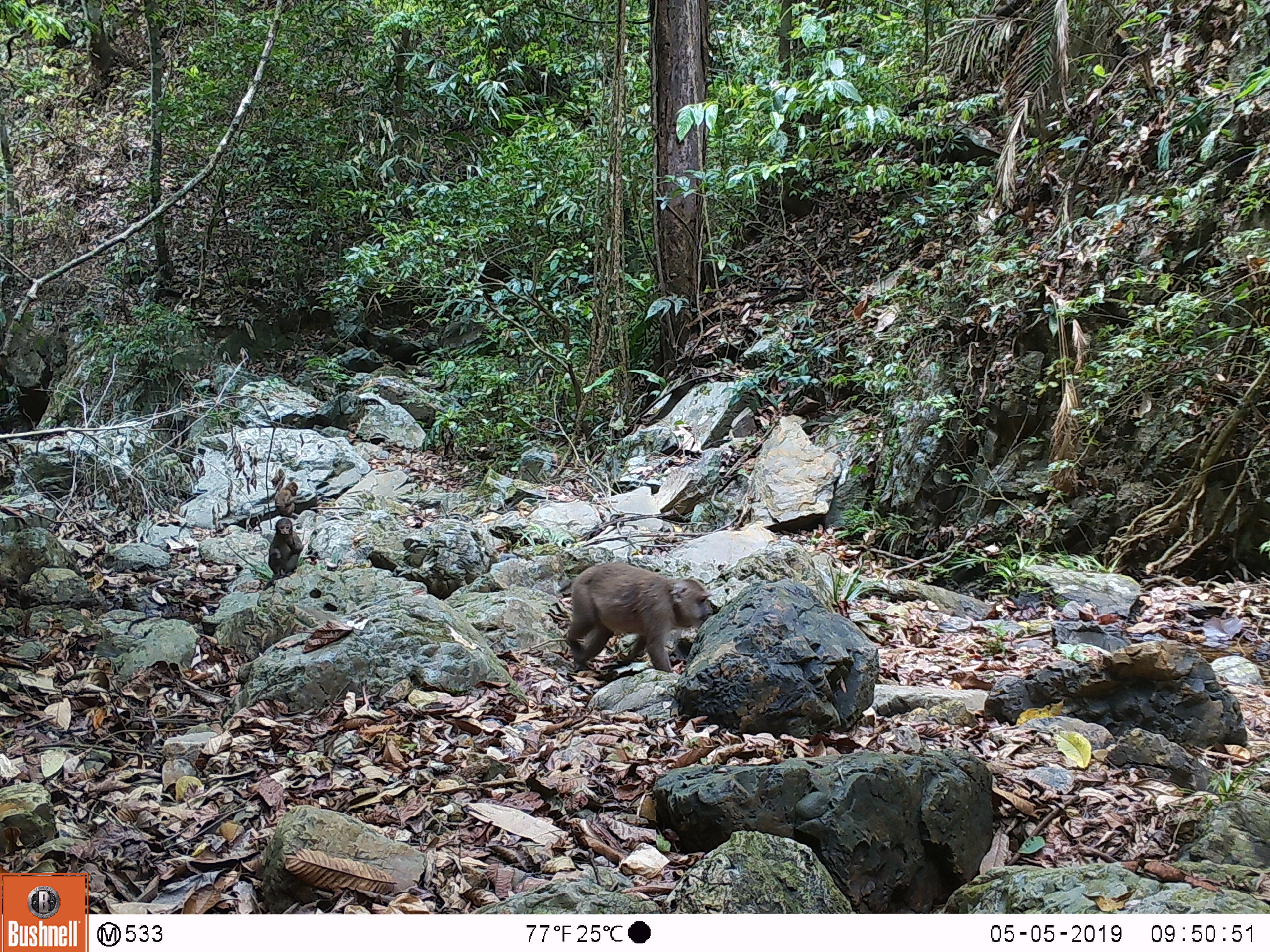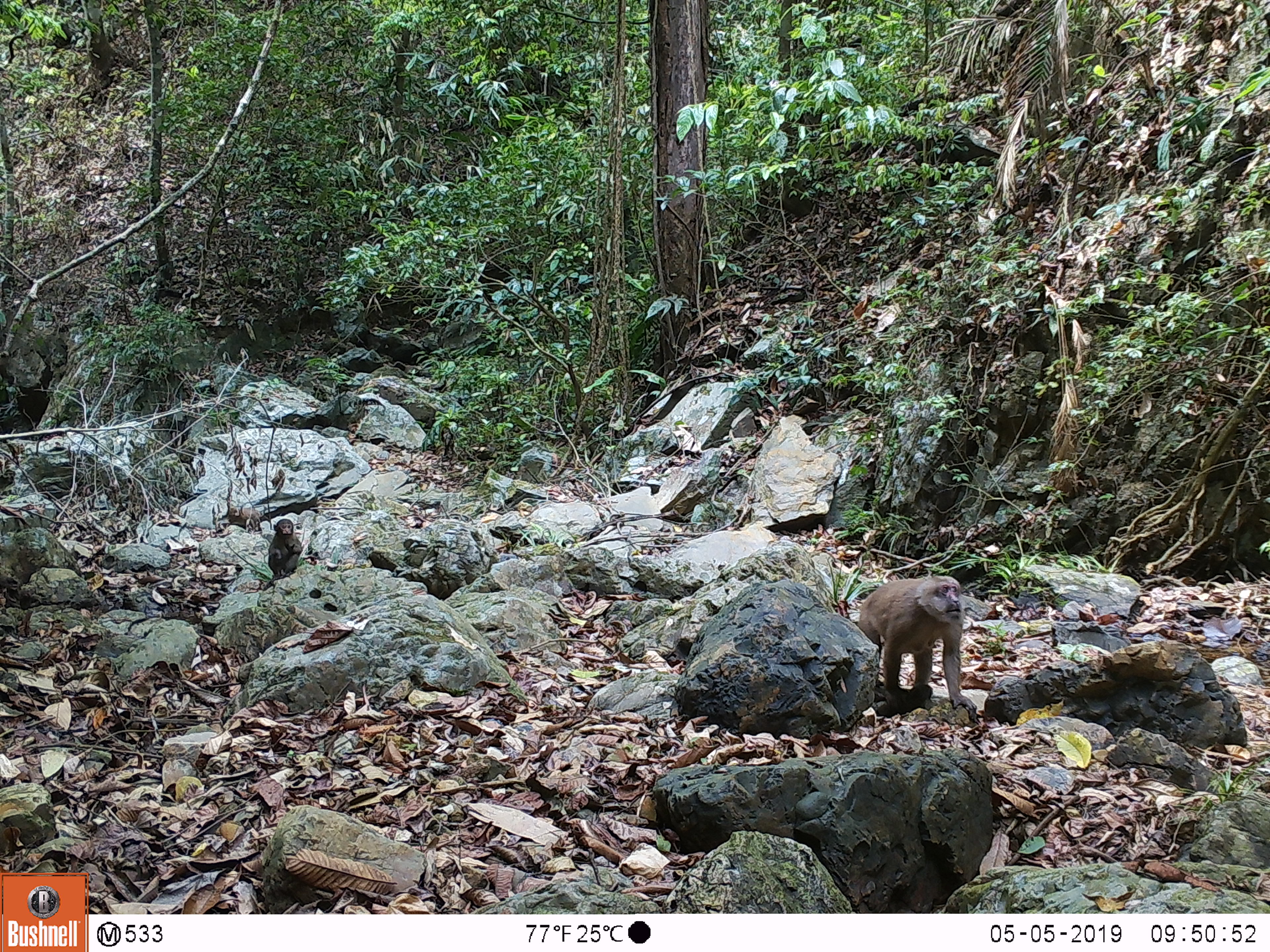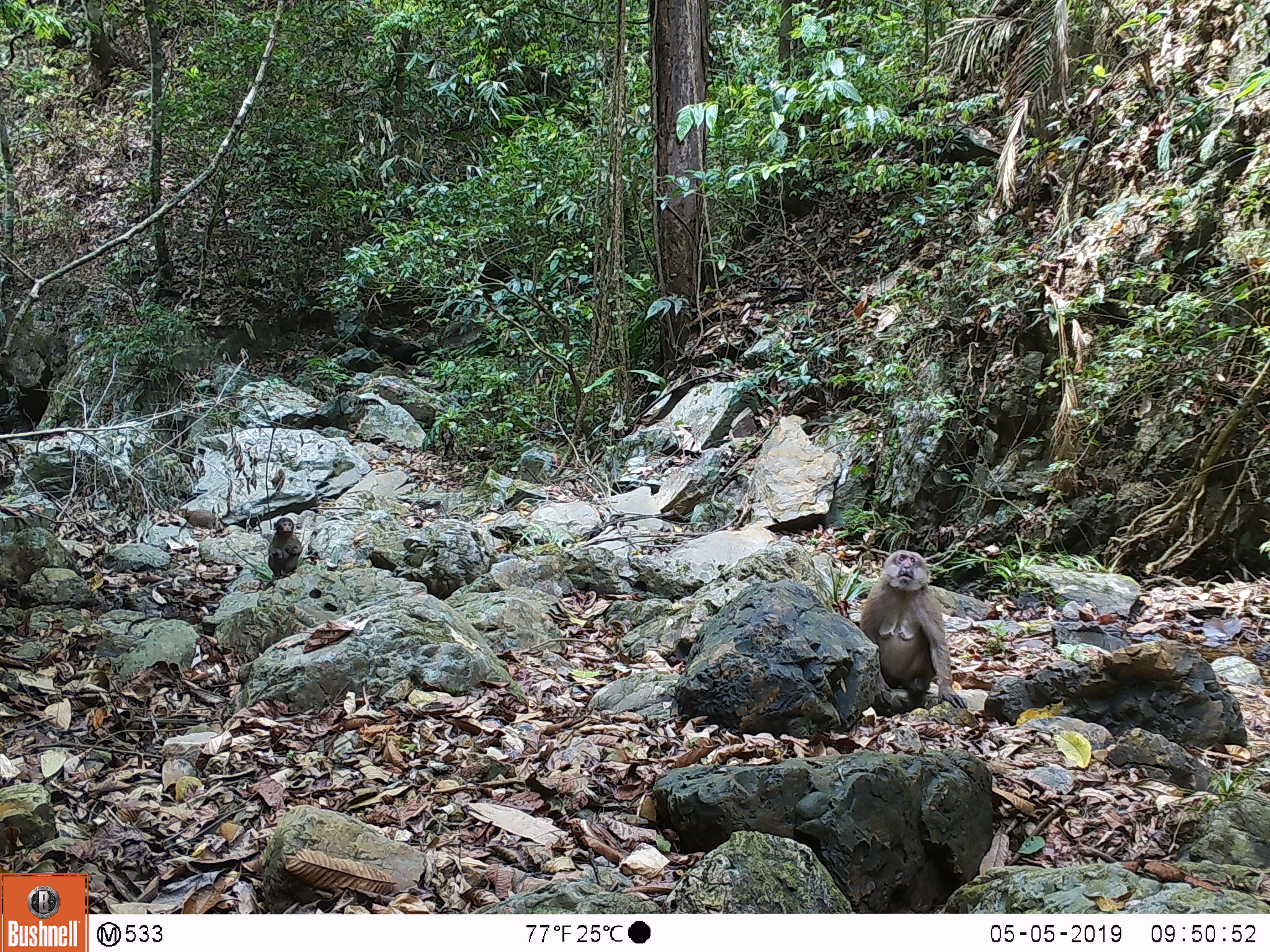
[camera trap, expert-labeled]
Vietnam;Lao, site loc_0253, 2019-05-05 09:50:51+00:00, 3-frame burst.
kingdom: Animalia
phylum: Chordata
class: Mammalia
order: Primates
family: Cercopithecidae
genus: Macaca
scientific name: Macaca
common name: macaques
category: assam or rhesus macaque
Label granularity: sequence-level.